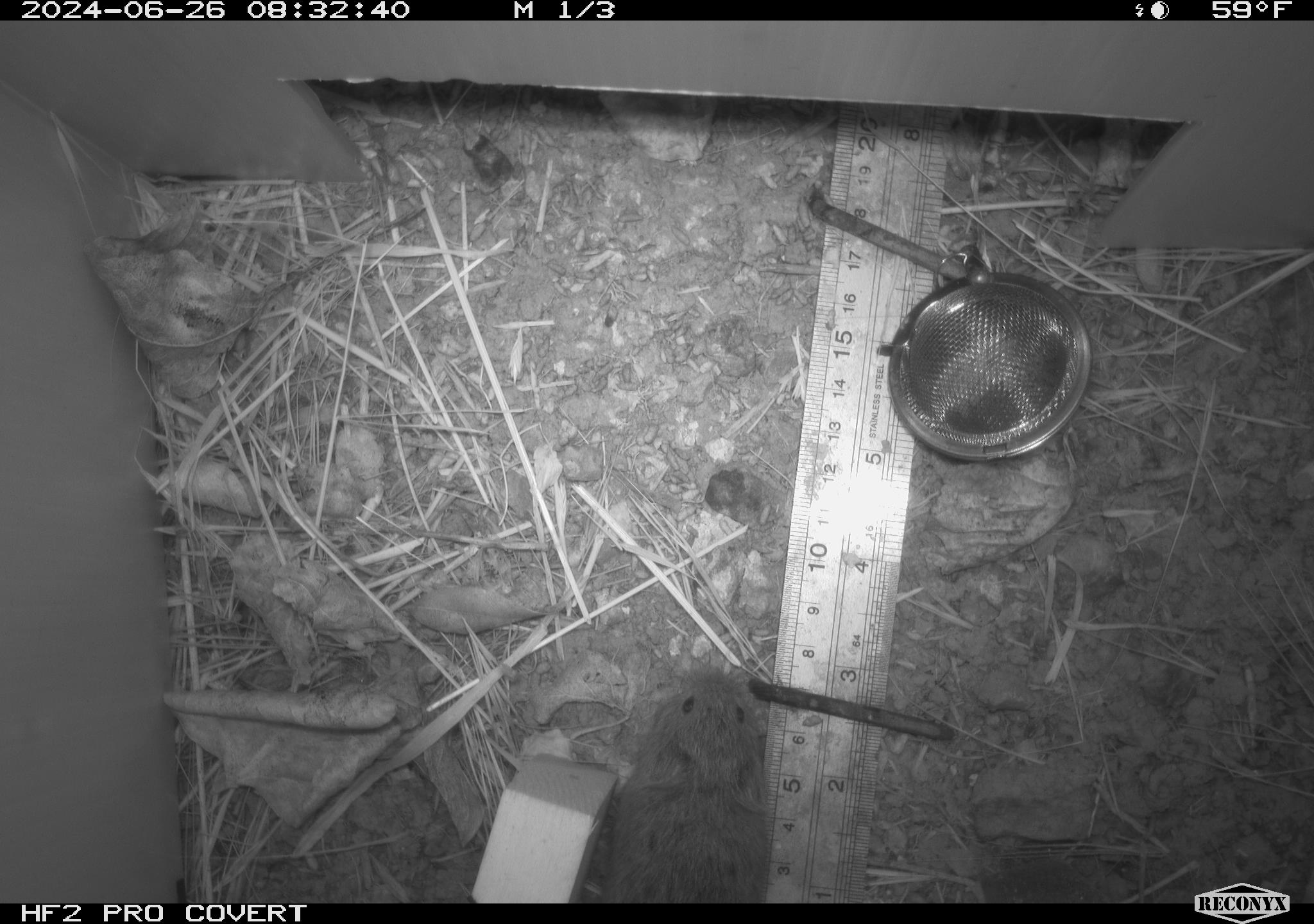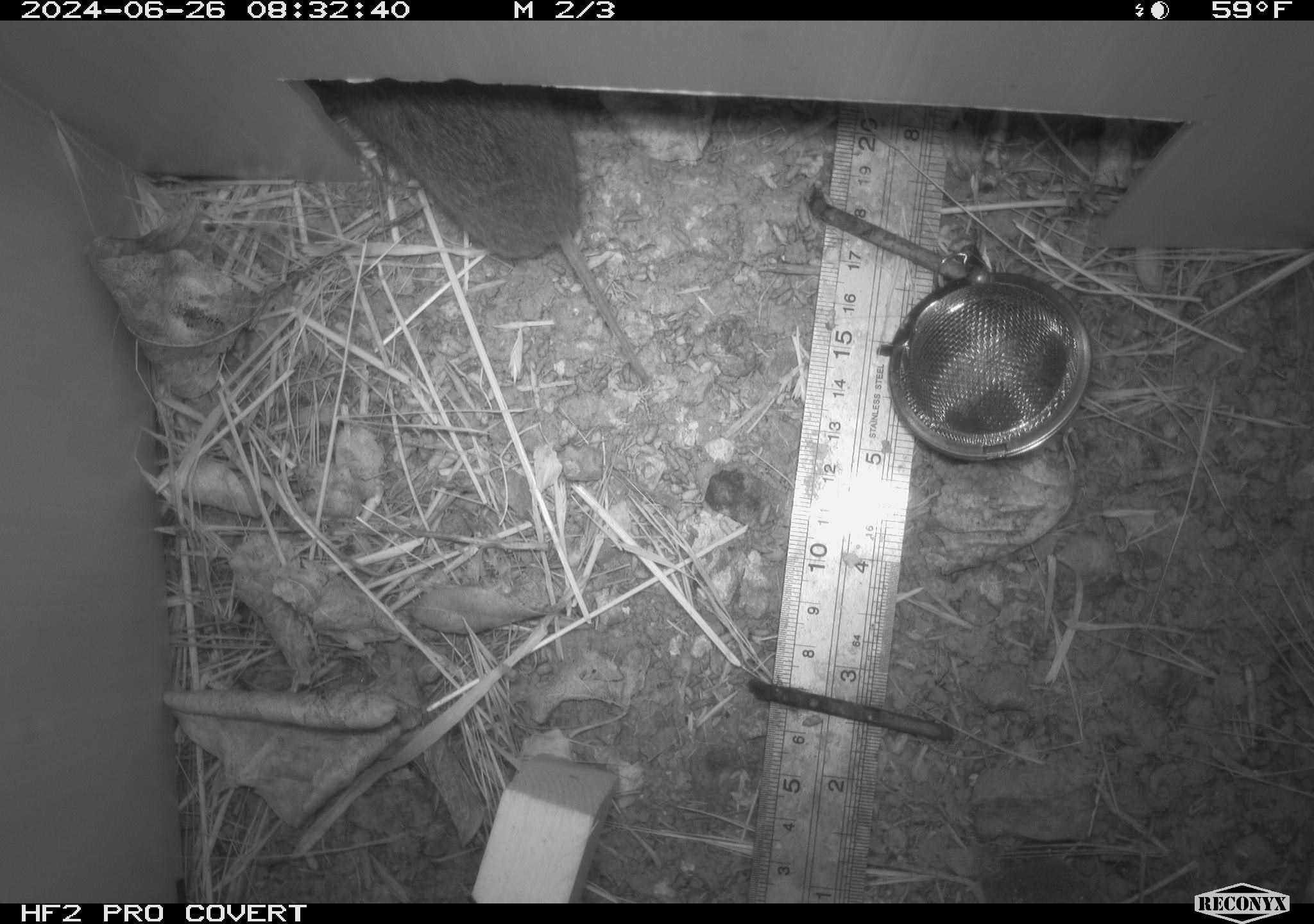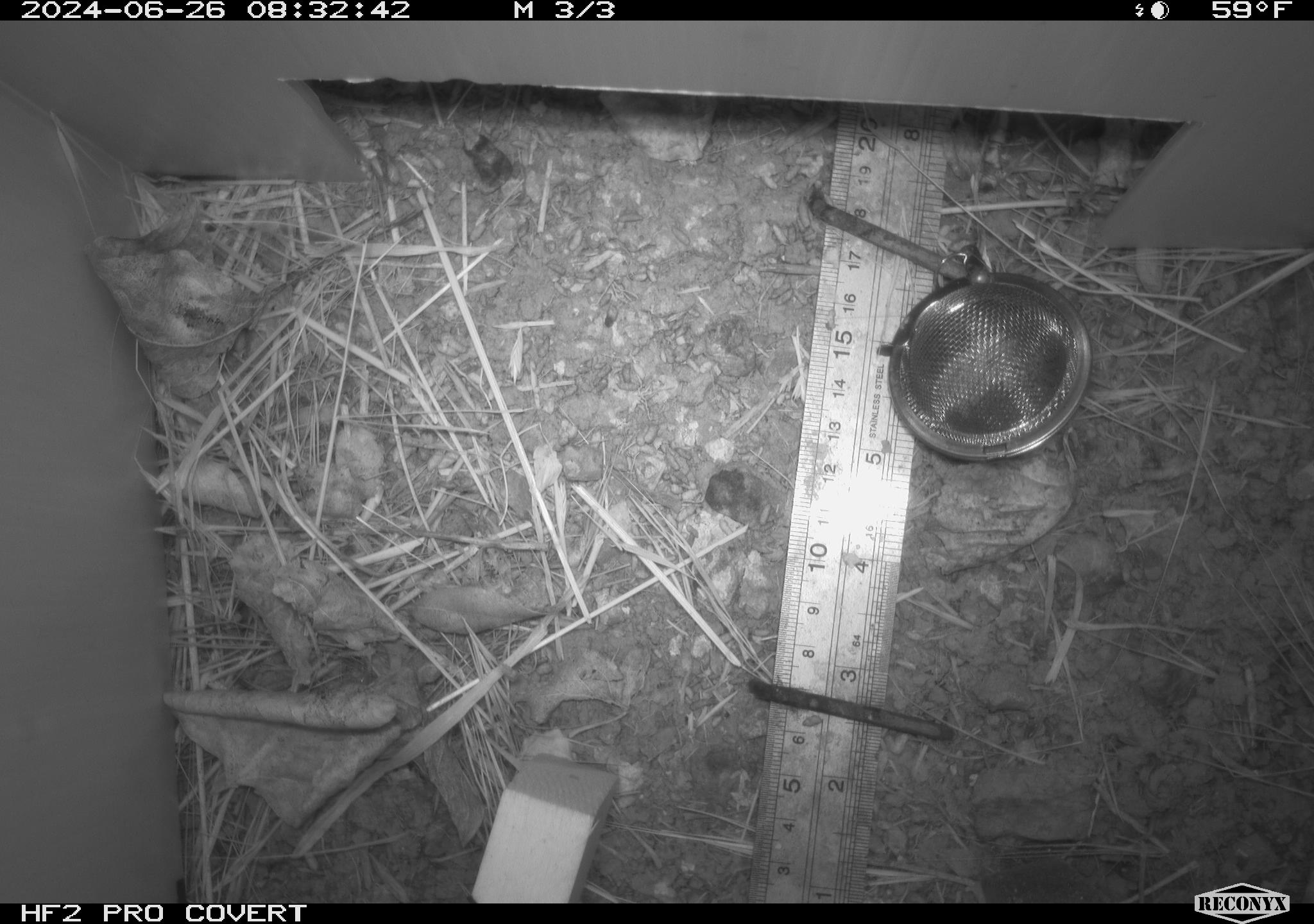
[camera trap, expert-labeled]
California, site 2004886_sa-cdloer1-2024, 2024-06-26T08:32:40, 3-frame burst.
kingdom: Animalia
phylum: Chordata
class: Mammalia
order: Rodentia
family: Cricetidae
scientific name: Arvicolinae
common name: voles, lemmings, and muskrats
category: arvicolinae subfamily